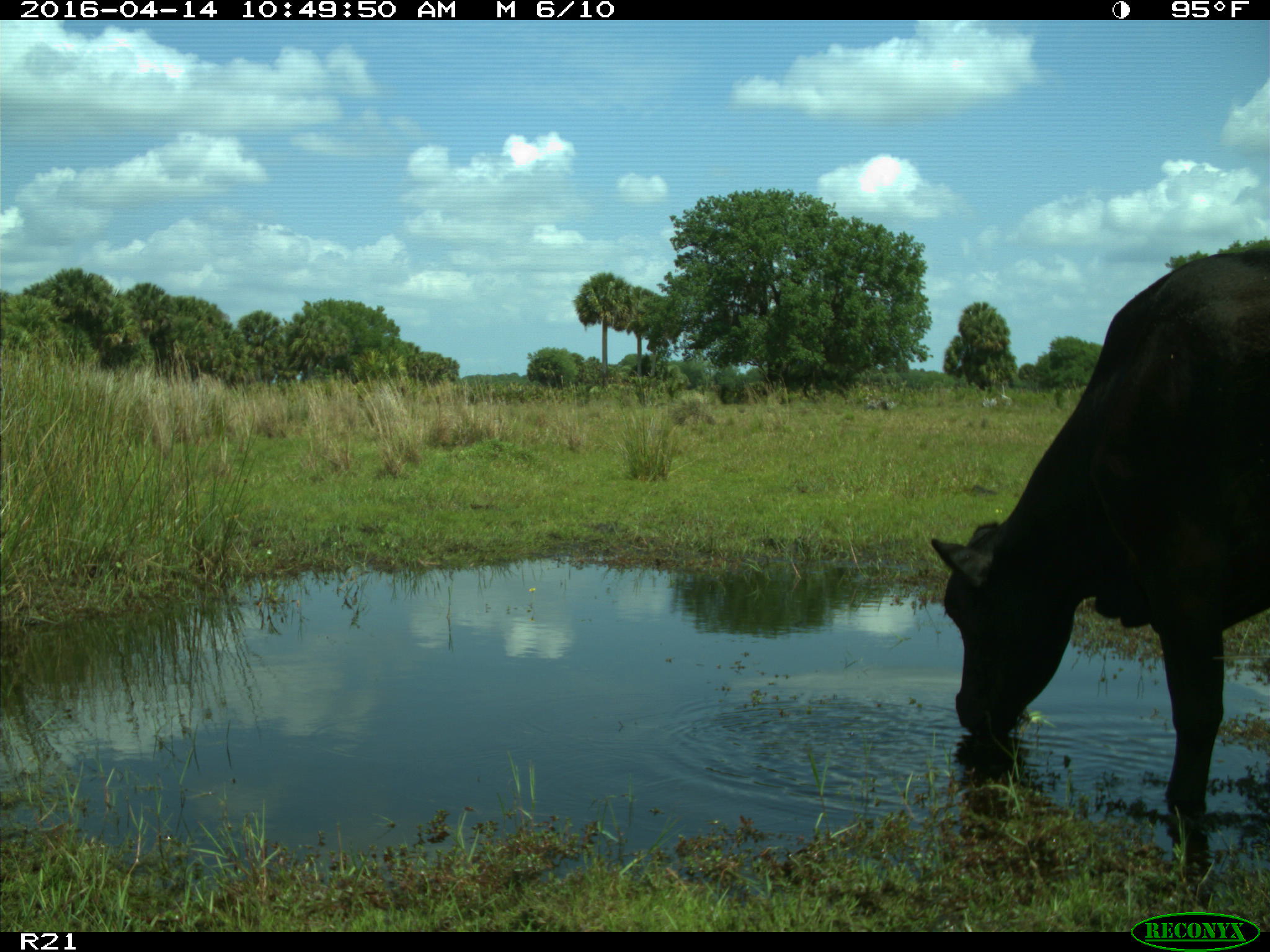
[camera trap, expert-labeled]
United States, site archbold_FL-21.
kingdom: Animalia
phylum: Chordata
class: Mammalia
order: Artiodactyla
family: Bovidae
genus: Bos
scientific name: Bos taurus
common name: domestic cow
Bos taurus (domestic cow).